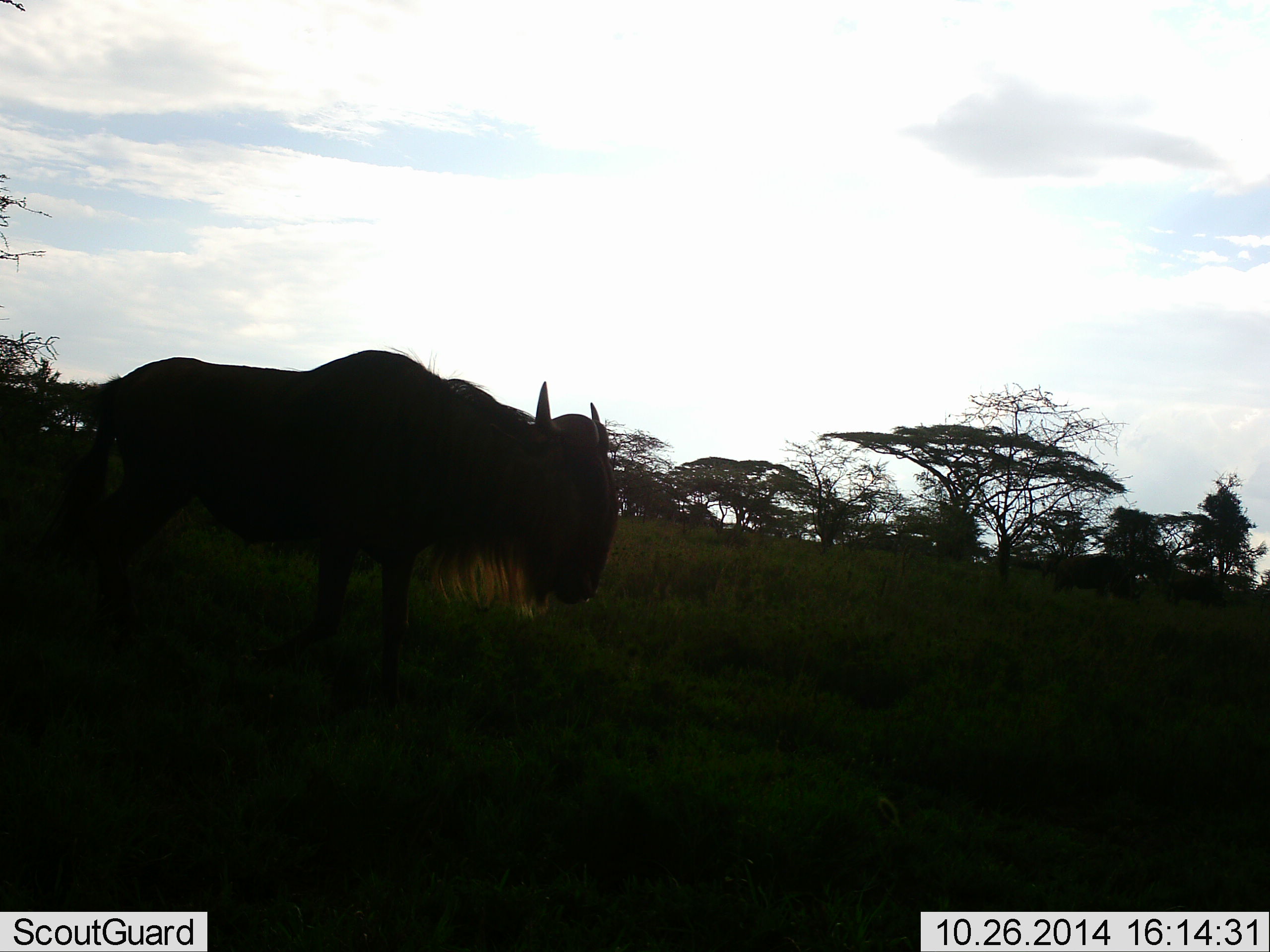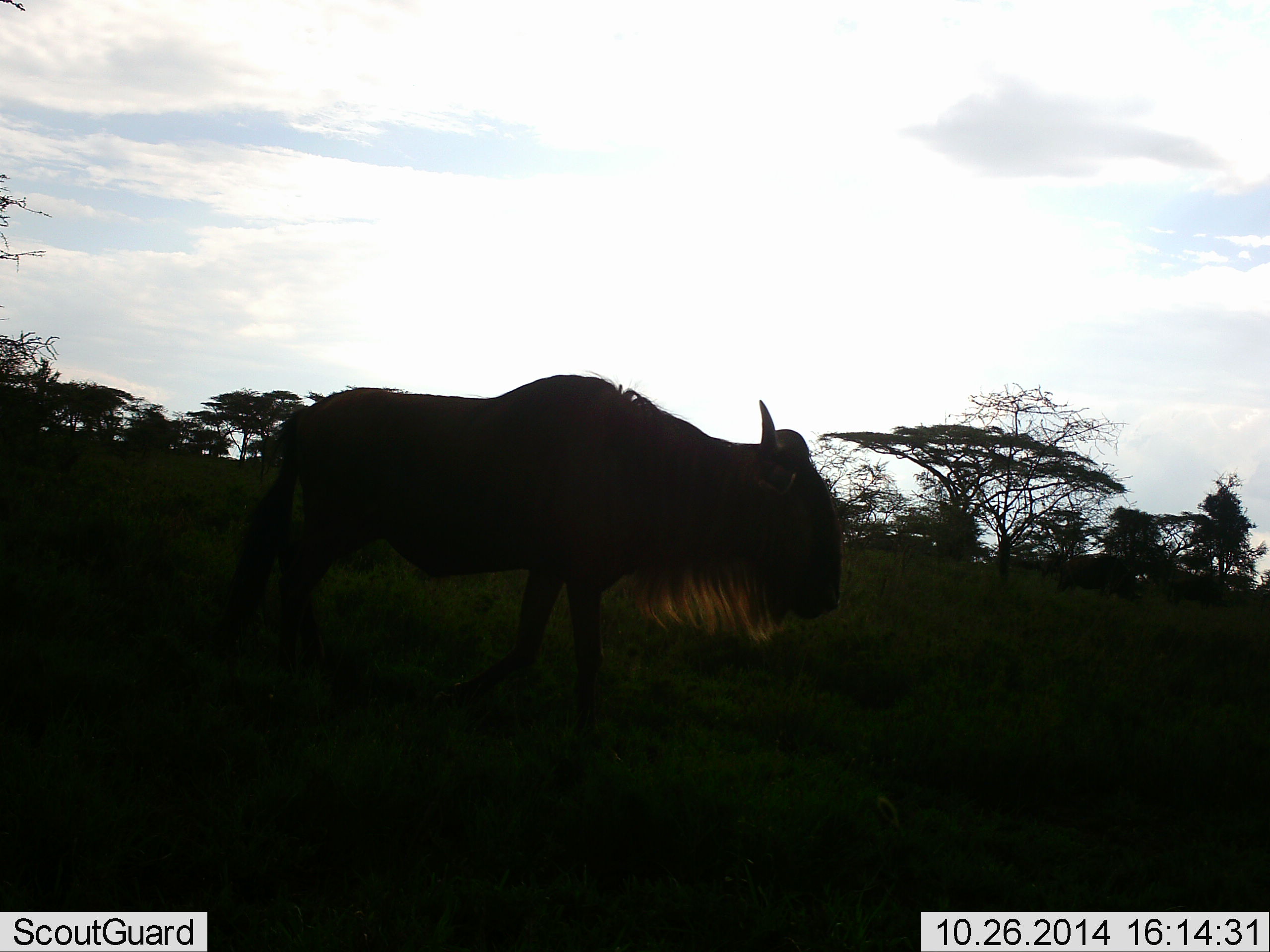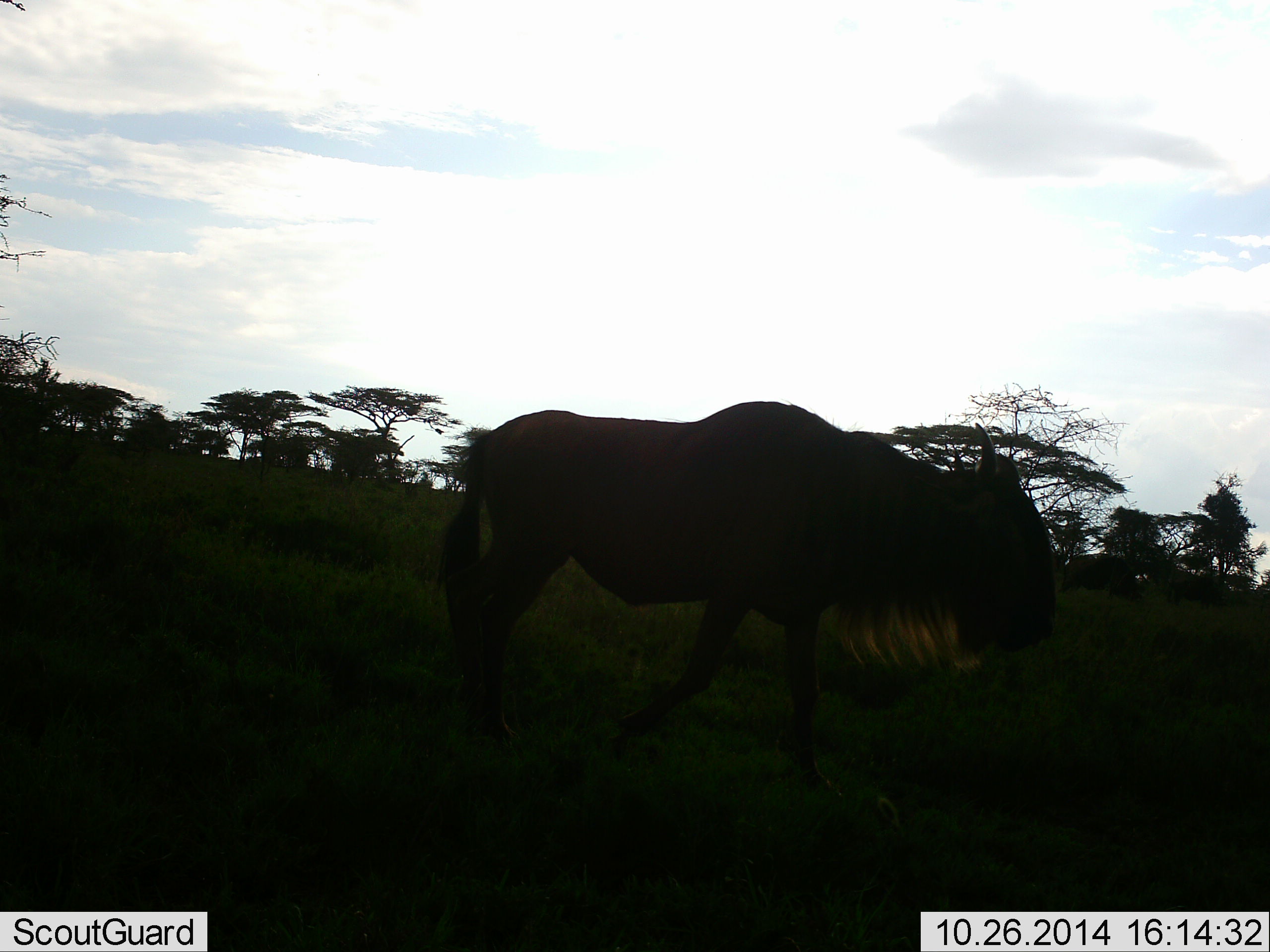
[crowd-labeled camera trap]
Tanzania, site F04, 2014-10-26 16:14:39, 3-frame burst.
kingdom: Animalia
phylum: Chordata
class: Mammalia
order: Artiodactyla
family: Bovidae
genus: Connochaetes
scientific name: Connochaetes taurinus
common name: blue wildebeest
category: wildebeest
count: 1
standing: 20%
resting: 0%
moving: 90%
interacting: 0%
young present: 0%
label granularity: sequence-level